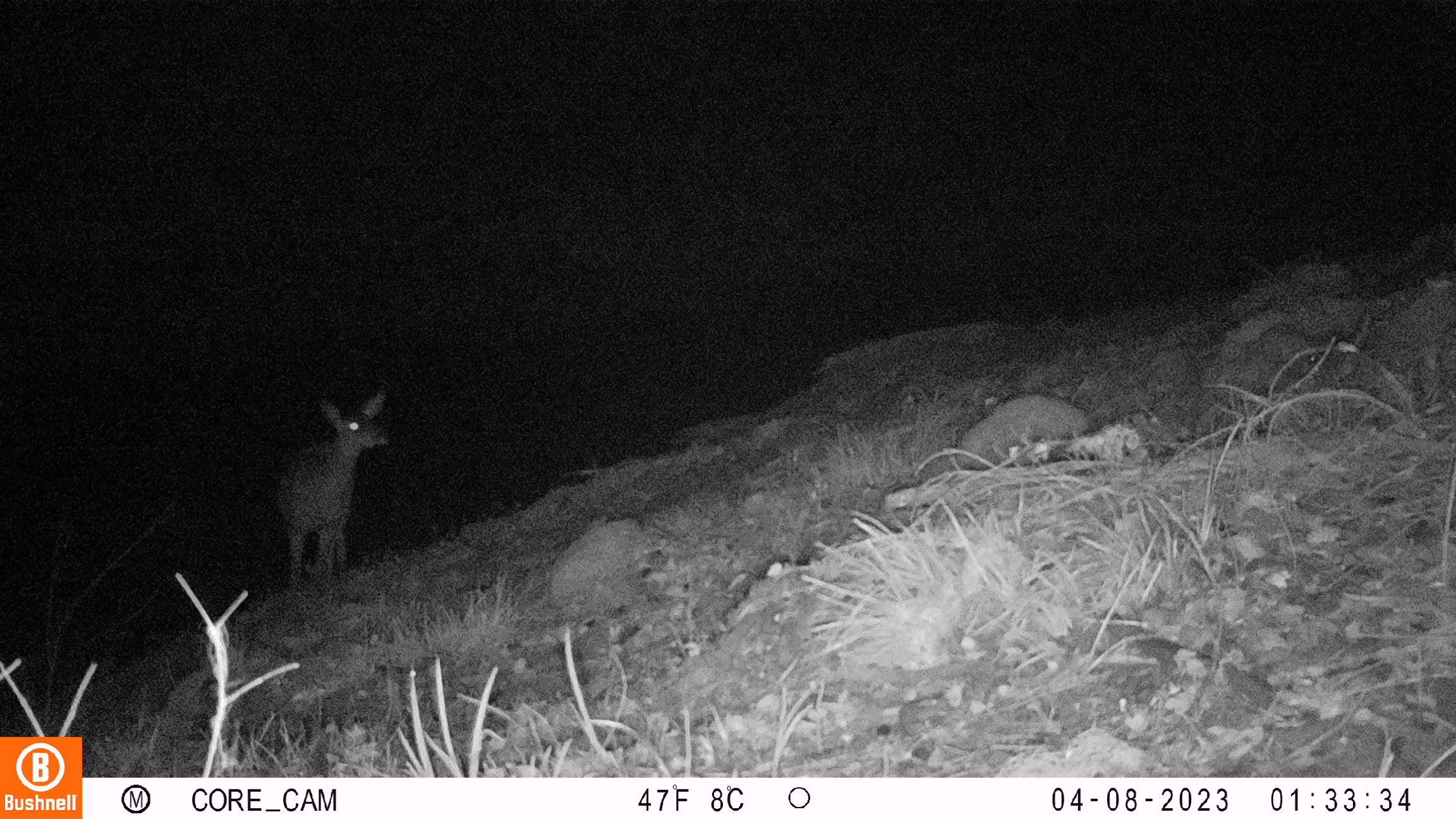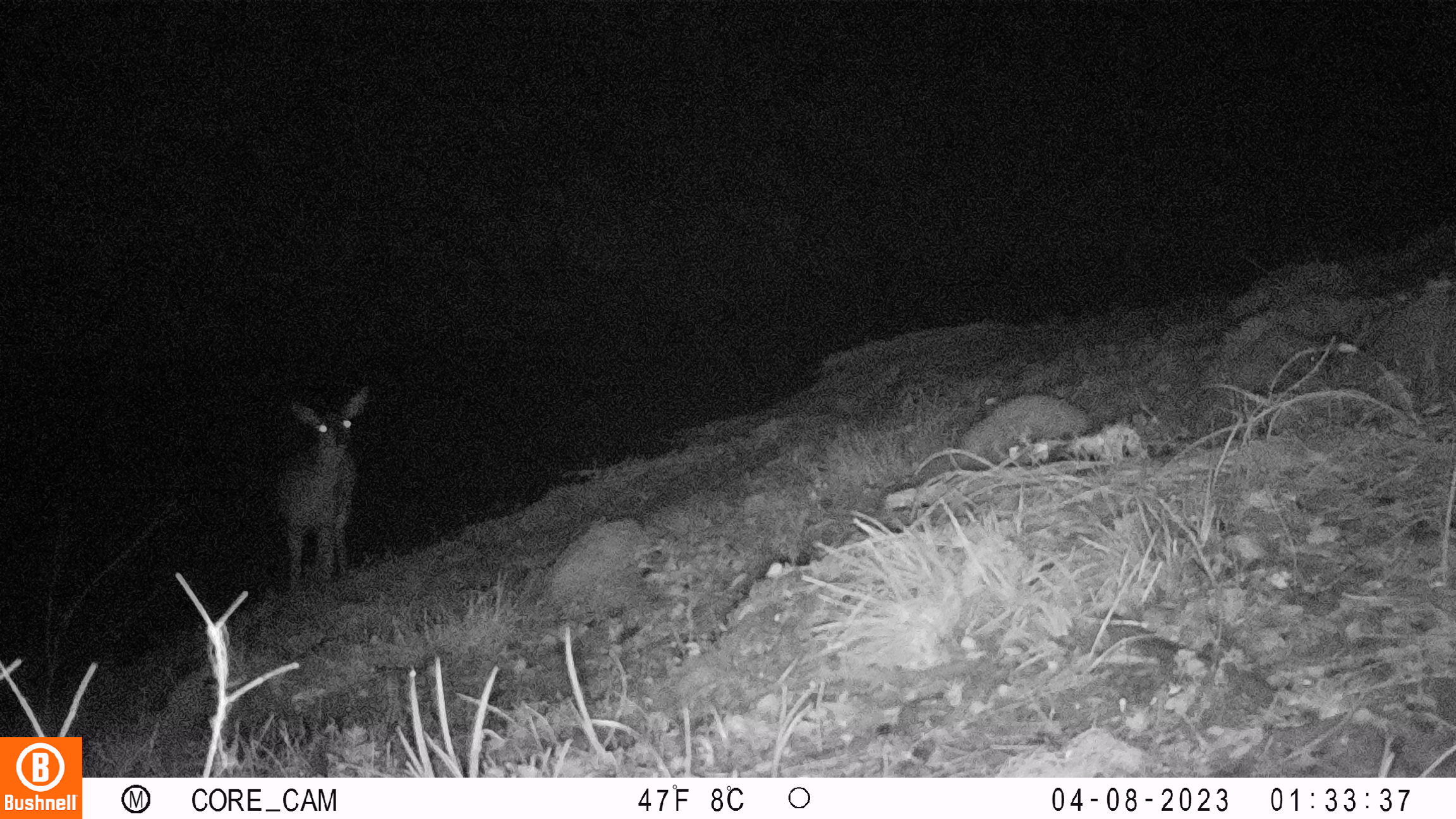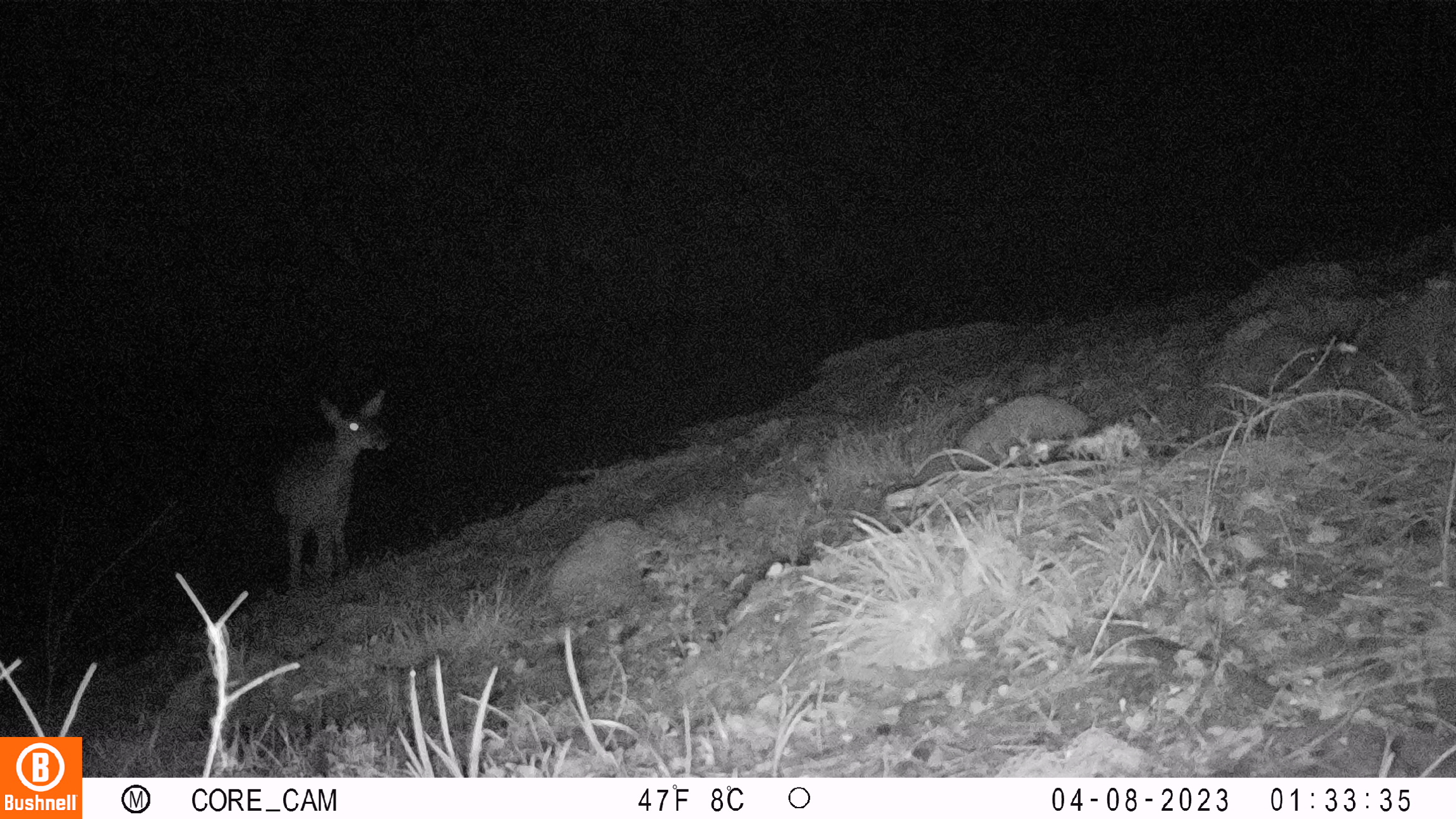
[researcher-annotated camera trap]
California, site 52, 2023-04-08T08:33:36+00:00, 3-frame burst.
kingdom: Animalia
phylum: Chordata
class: Mammalia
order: Artiodactyla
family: Cervidae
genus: Odocoileus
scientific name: Odocoileus hemionus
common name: mule deer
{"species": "mule deer (Odocoileus hemionus)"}